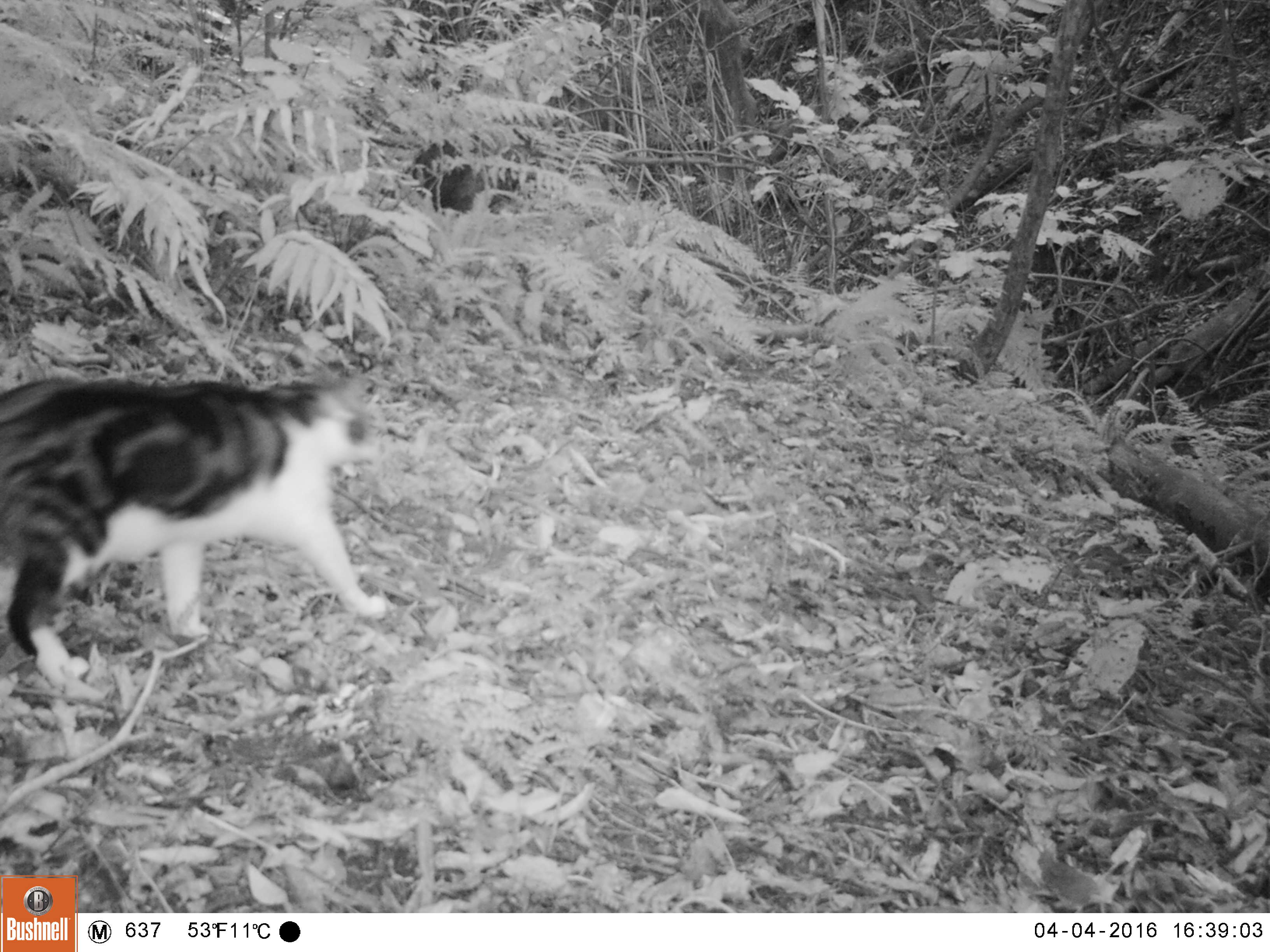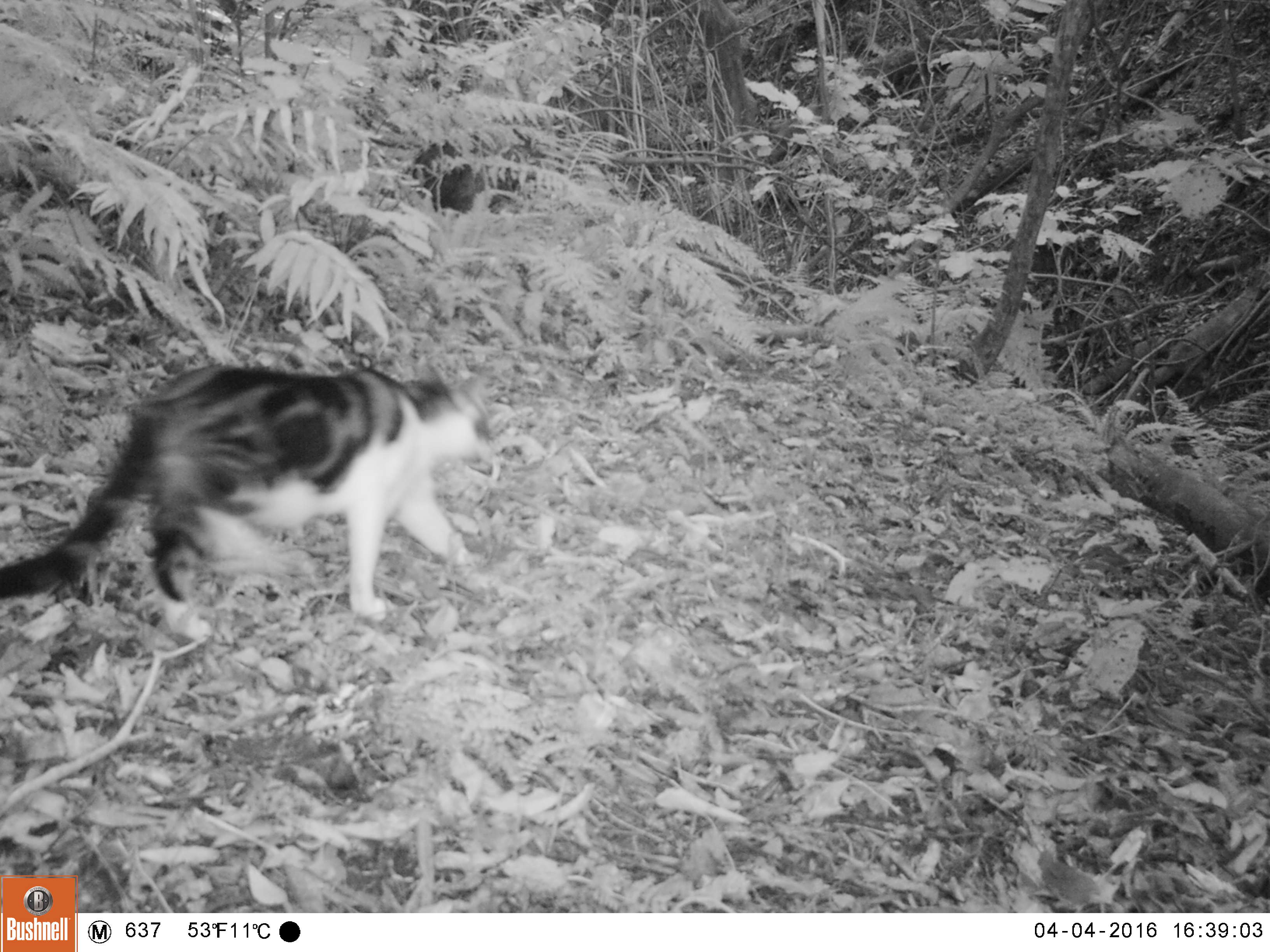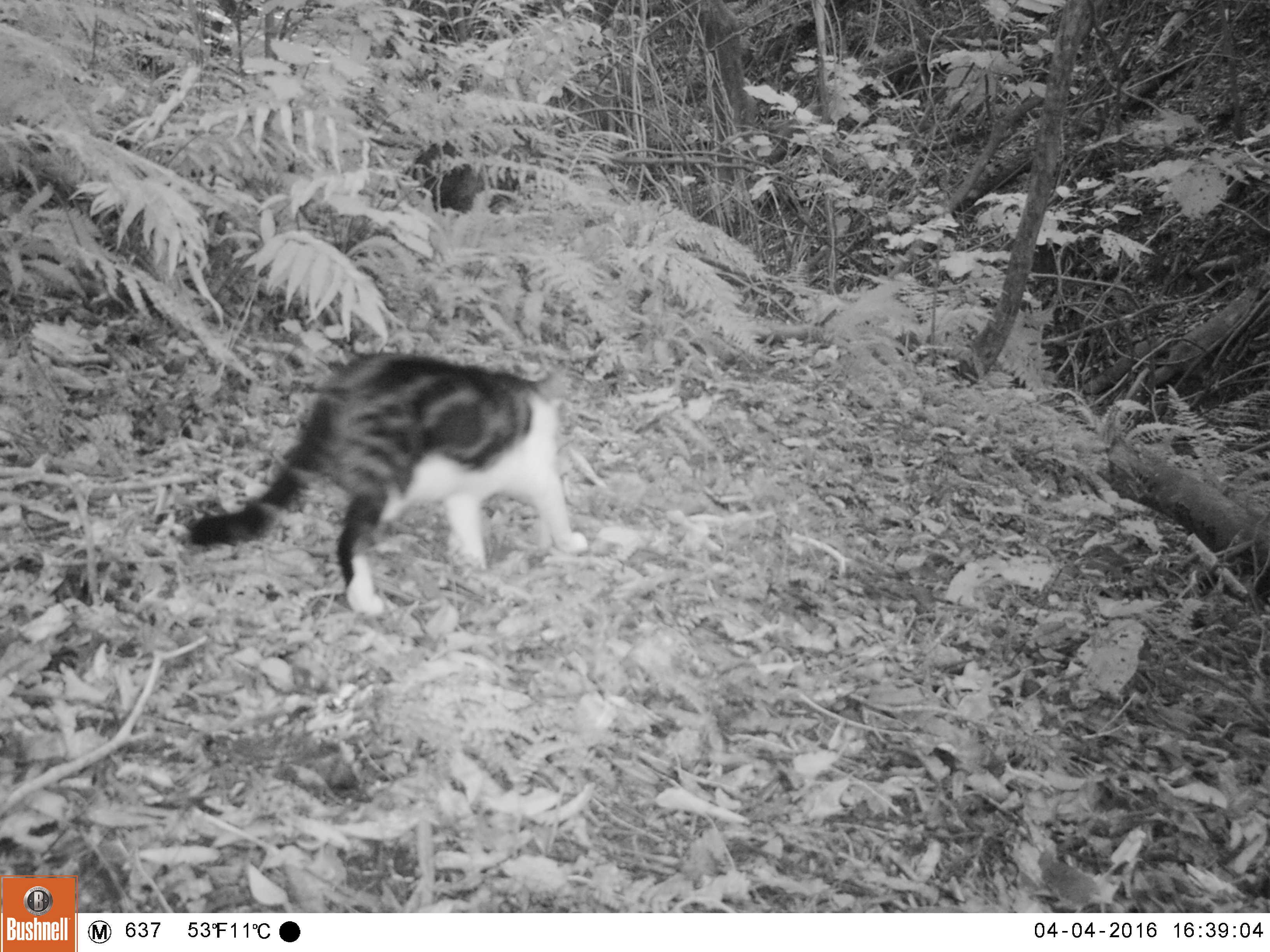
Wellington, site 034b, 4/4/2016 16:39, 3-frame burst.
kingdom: Animalia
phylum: Chordata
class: Mammalia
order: Carnivora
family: Felidae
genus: Felis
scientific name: Felis catus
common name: cat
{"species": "cat (Felis catus)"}